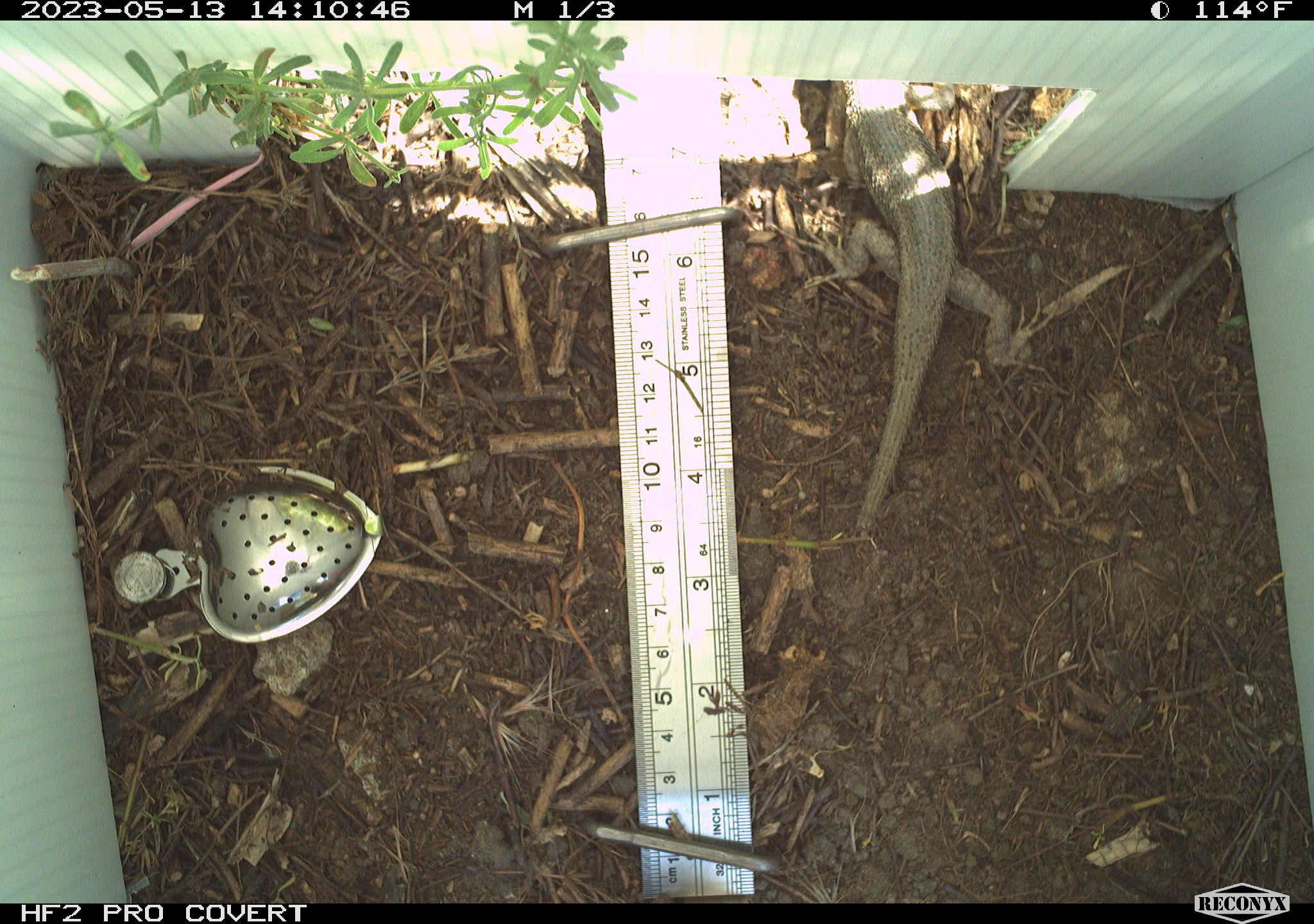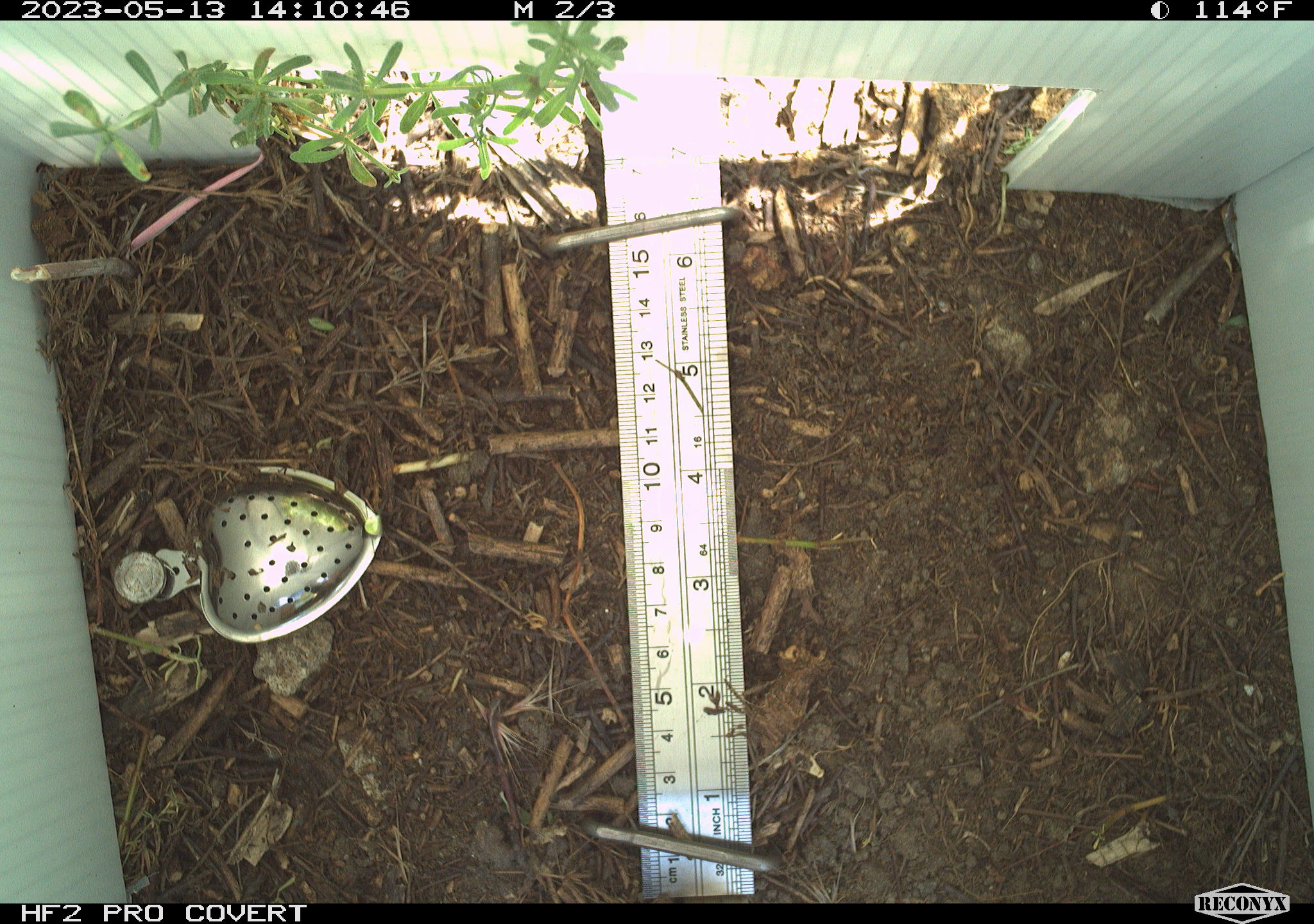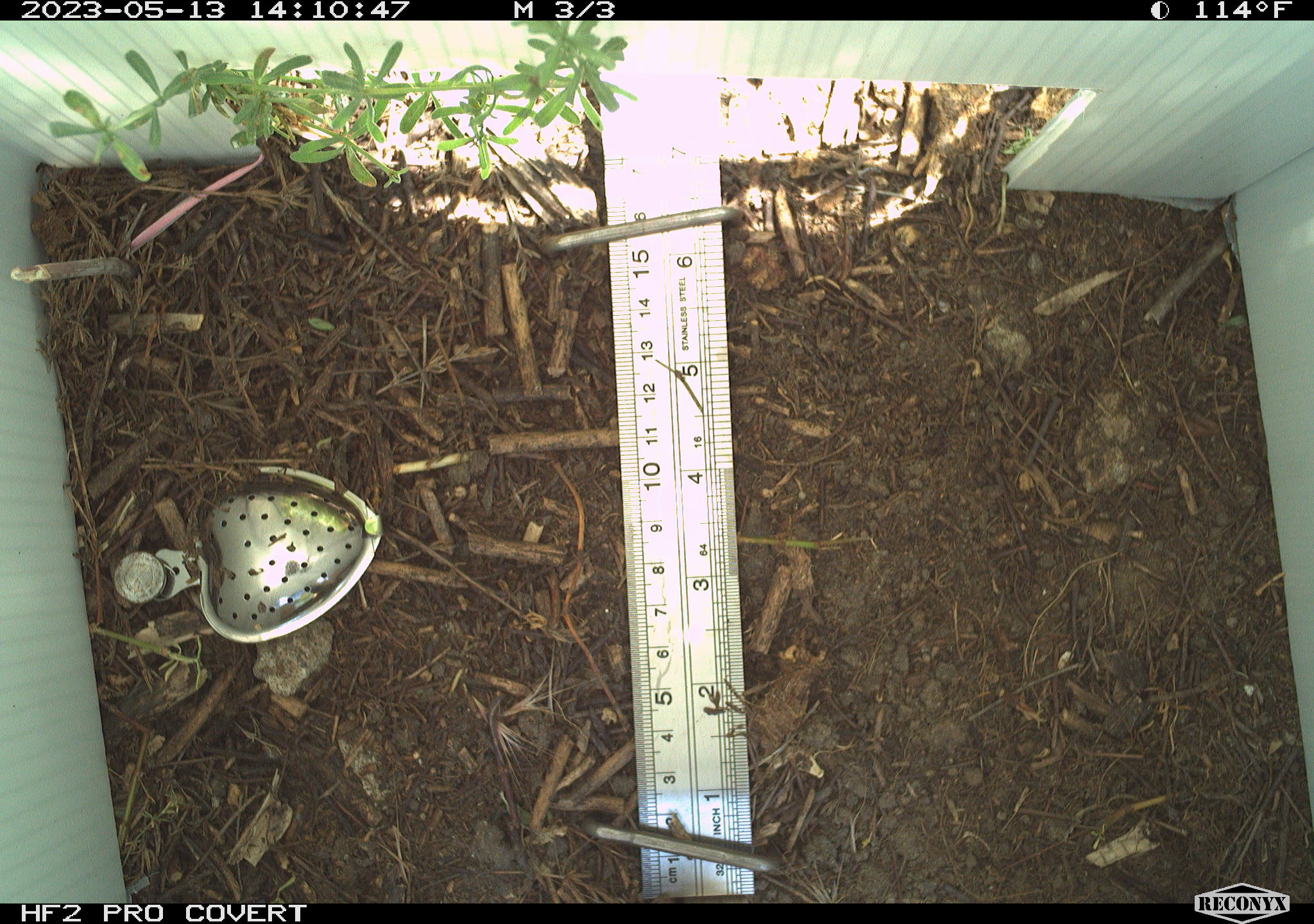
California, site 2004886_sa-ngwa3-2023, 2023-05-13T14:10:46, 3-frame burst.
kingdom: Animalia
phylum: Chordata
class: Reptilia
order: Squamata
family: Phrynosomatidae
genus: Sceloporus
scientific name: Sceloporus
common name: spiny lizards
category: sceloporus species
Sceloporus species (spiny lizards) (Sceloporus).